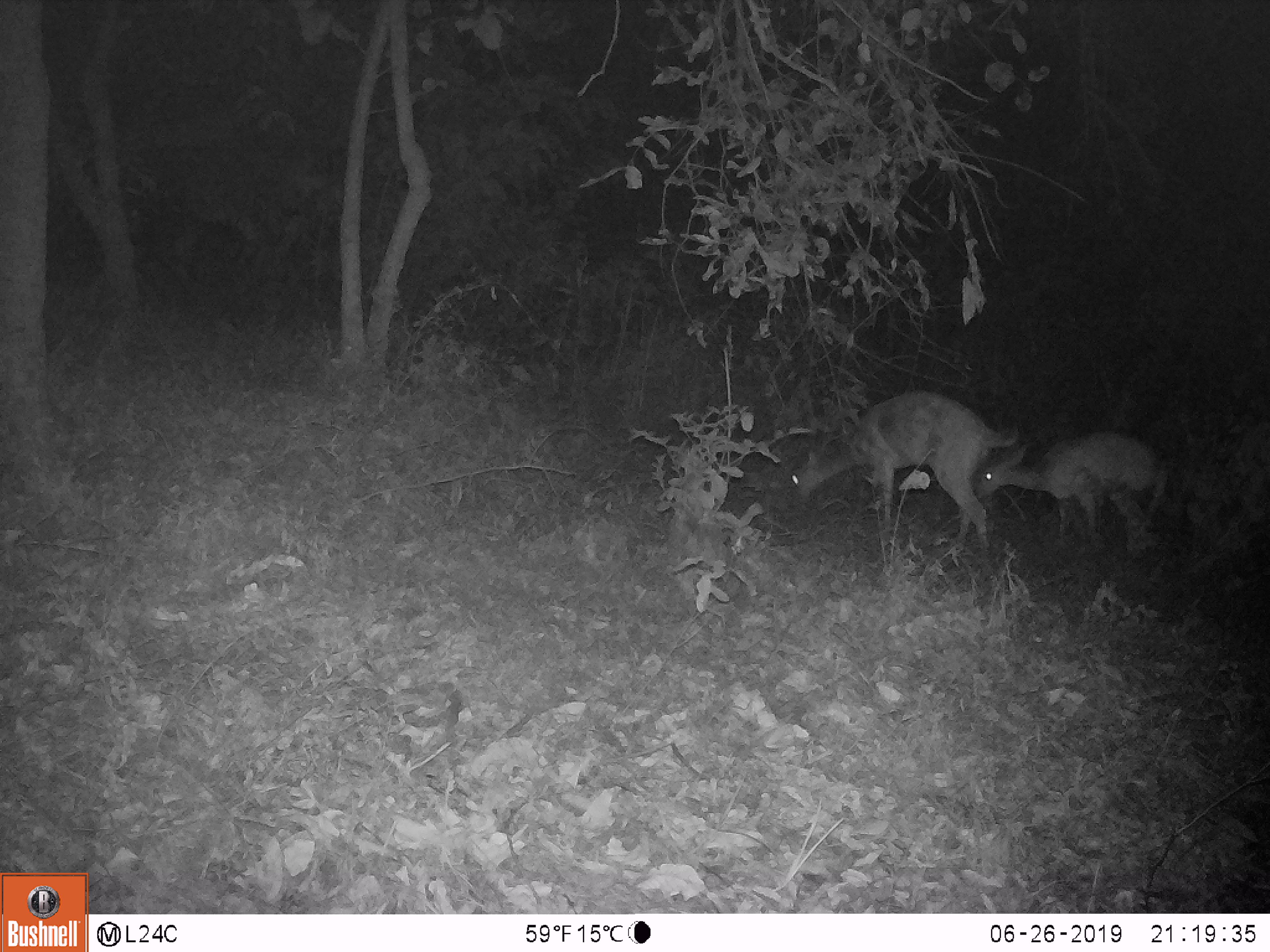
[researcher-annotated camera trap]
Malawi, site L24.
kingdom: Animalia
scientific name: Animalia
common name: other animal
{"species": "other animal (Animalia)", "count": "2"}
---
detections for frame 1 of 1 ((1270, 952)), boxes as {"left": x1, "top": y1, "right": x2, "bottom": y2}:
other animal: {"left": 779, "top": 389, "right": 1015, "bottom": 577}; {"left": 981, "top": 426, "right": 1172, "bottom": 567}